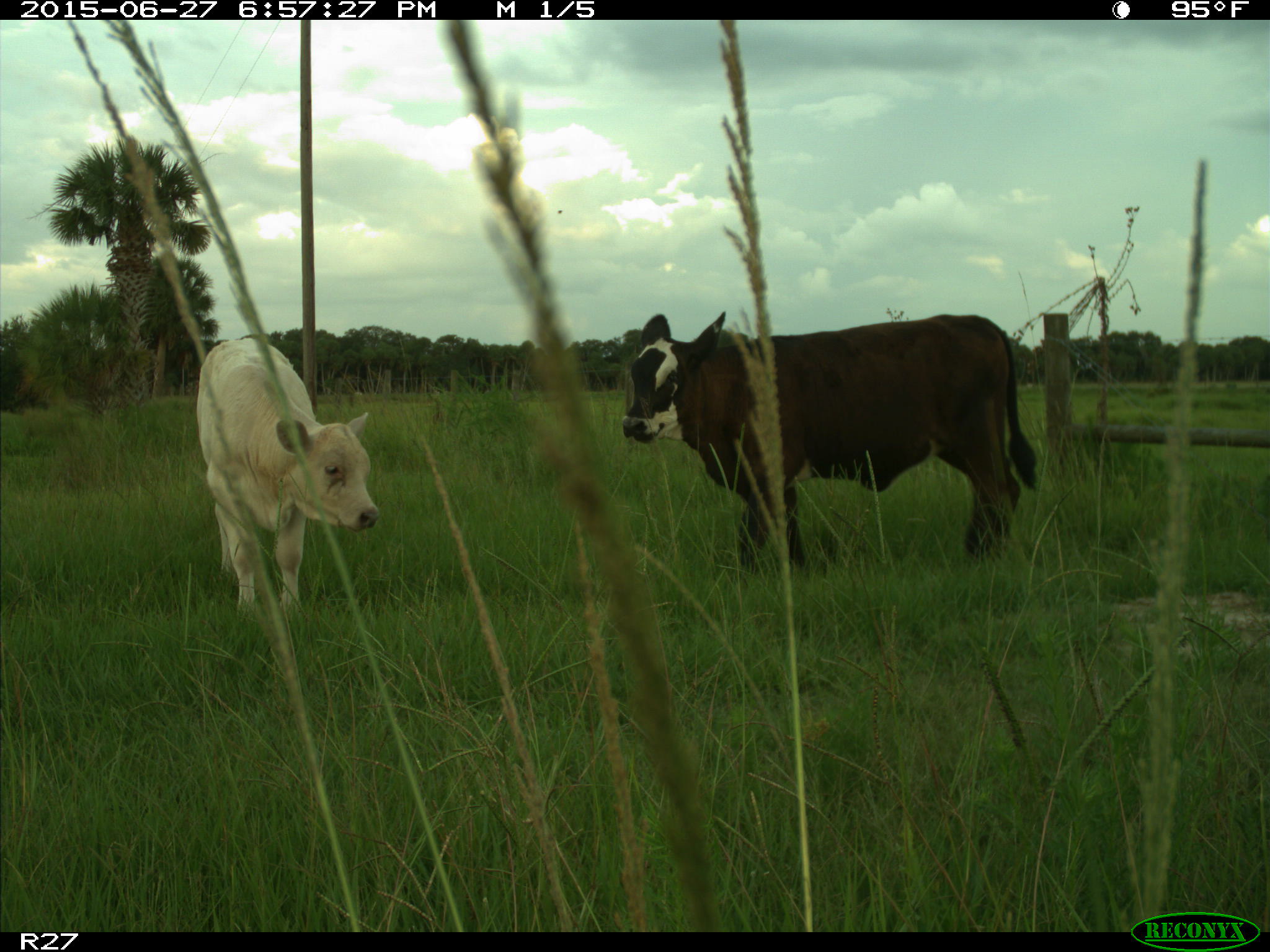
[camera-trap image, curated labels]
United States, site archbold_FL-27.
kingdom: Animalia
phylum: Chordata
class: Mammalia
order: Artiodactyla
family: Bovidae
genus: Bos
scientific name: Bos taurus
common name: domestic cow